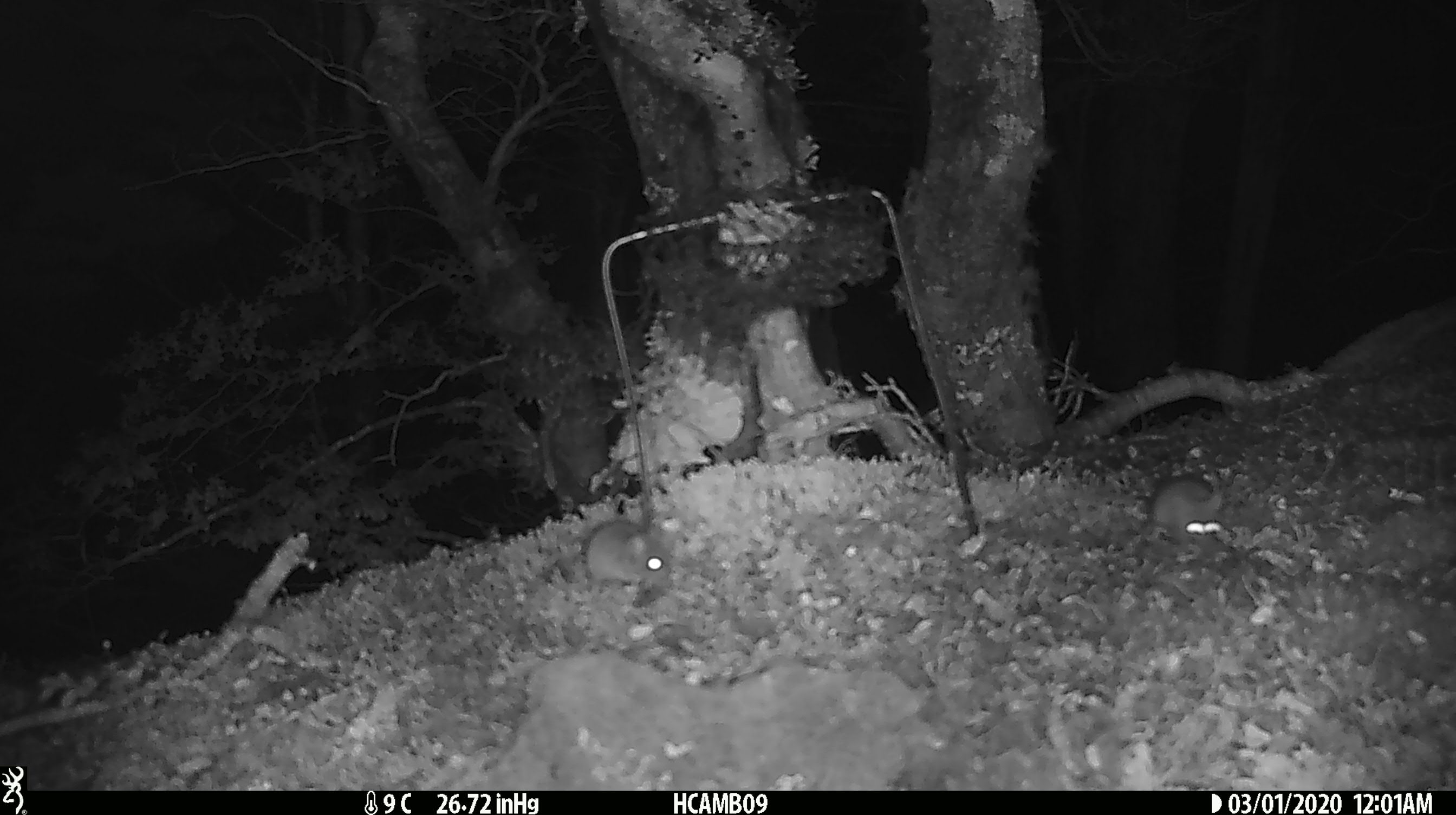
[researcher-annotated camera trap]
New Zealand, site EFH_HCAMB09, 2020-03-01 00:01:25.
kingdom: Animalia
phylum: Chordata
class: Mammalia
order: Rodentia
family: Muridae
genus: Mus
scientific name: Mus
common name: mouse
Mouse (Mus).